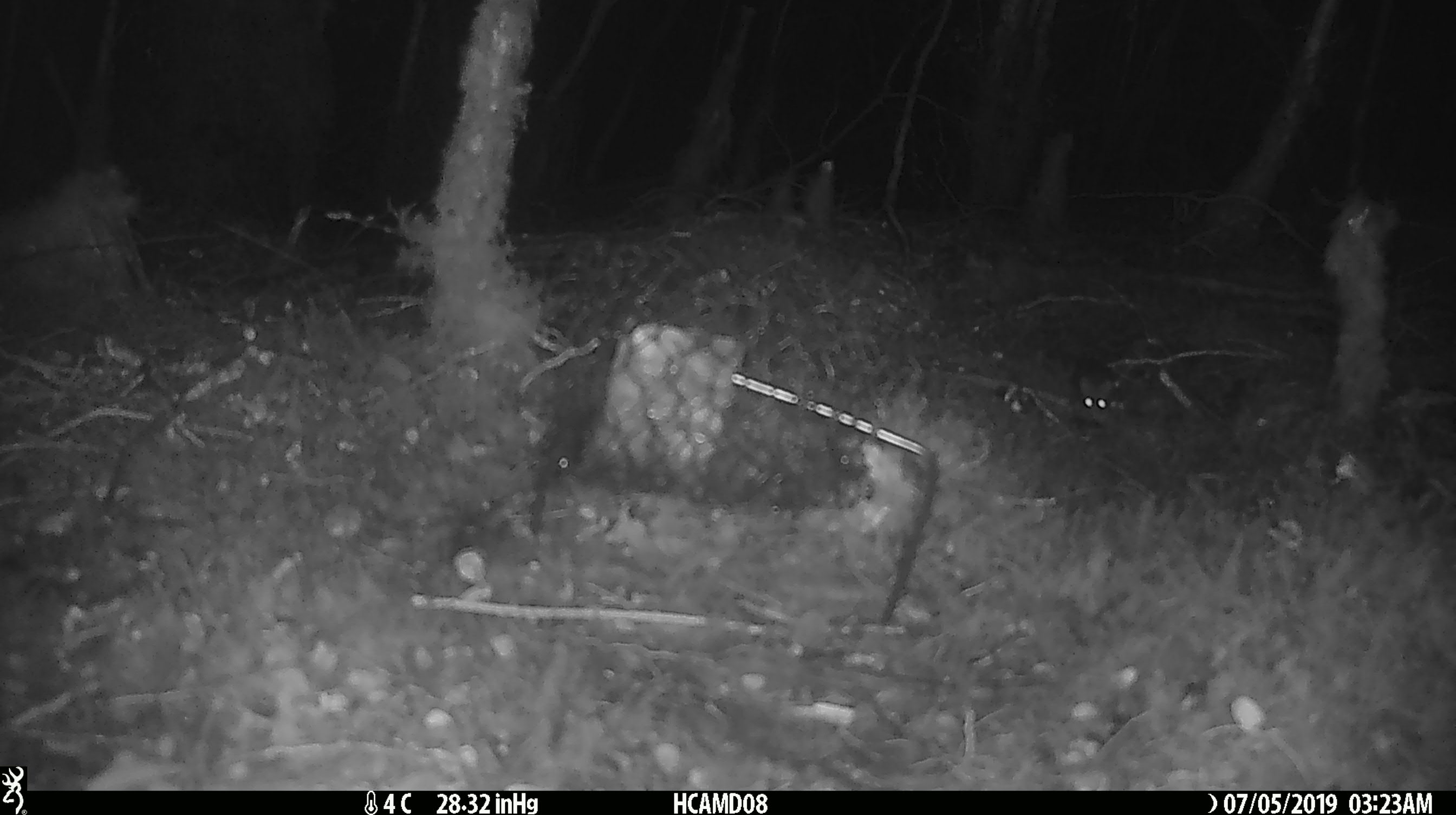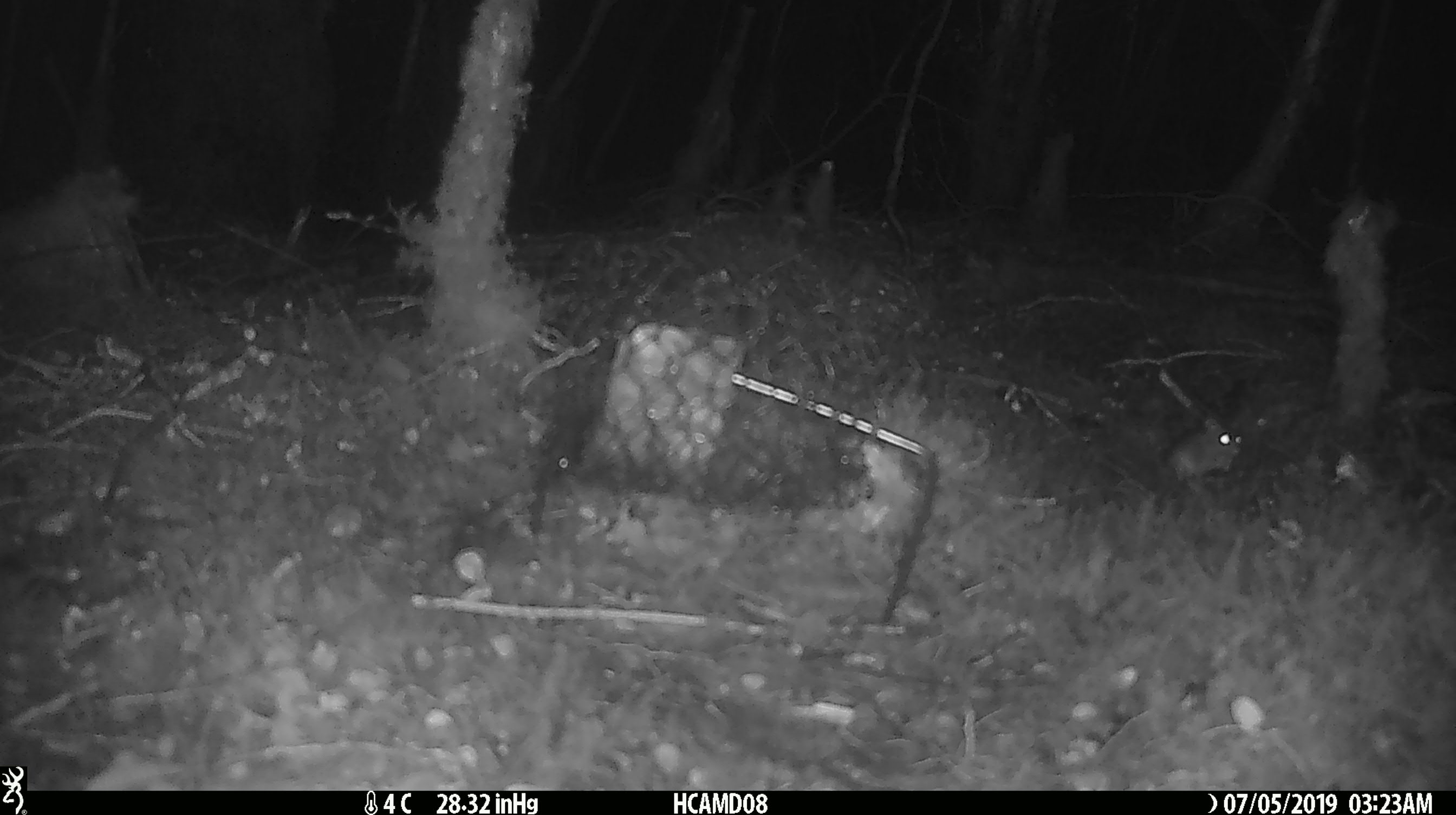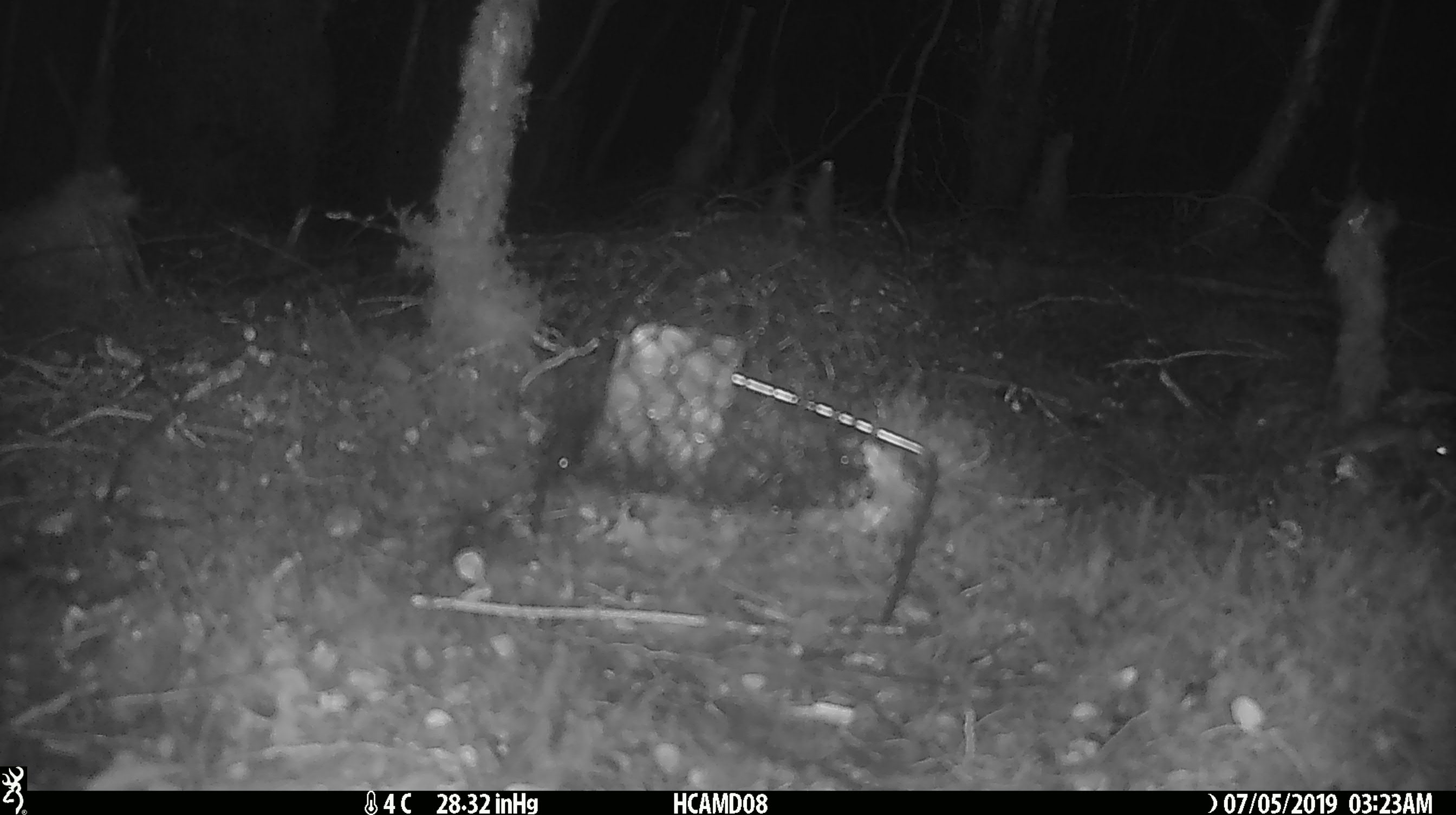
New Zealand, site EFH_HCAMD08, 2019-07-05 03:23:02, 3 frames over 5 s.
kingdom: Animalia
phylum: Chordata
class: Mammalia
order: Rodentia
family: Muridae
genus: Mus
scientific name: Mus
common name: mouse